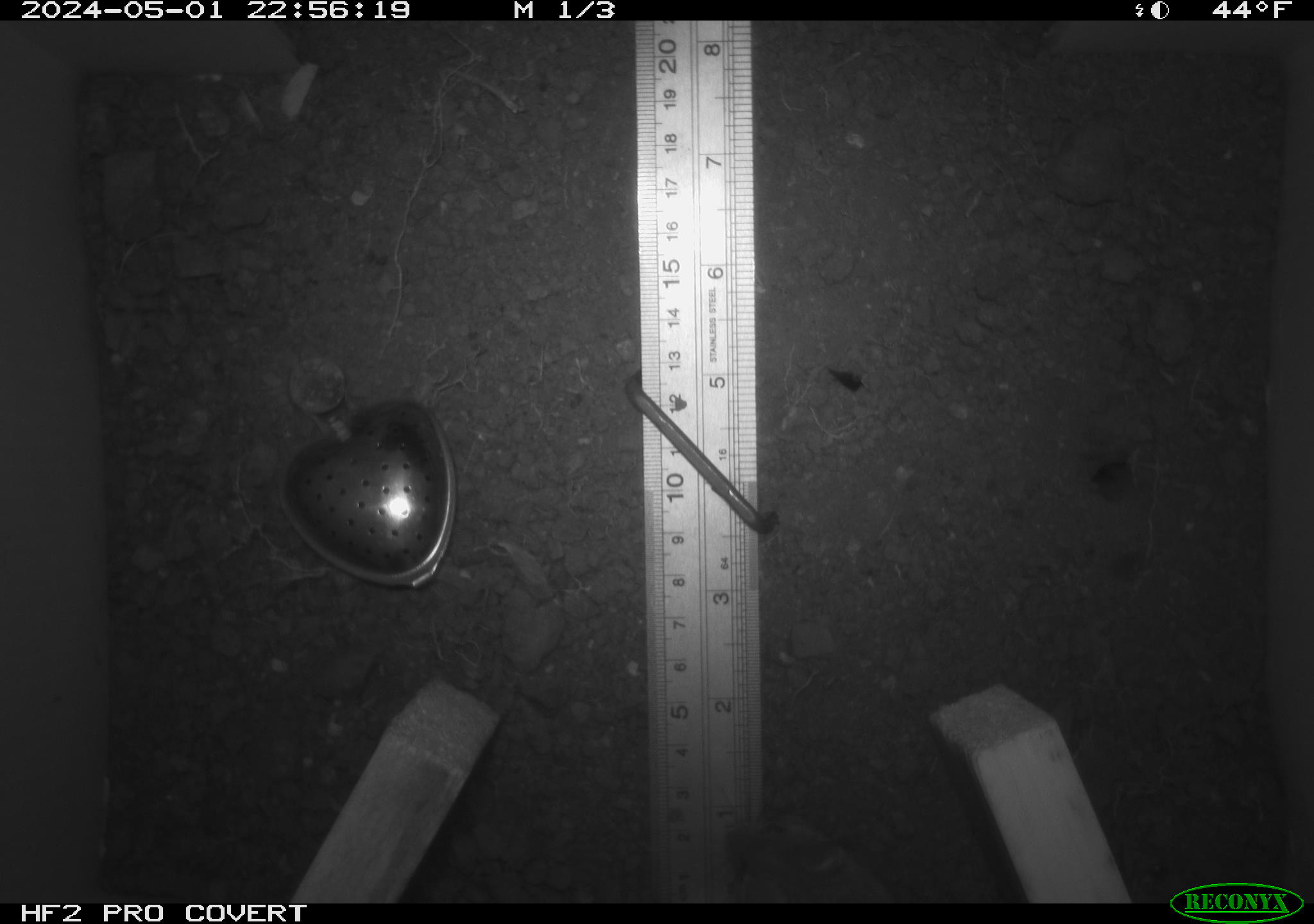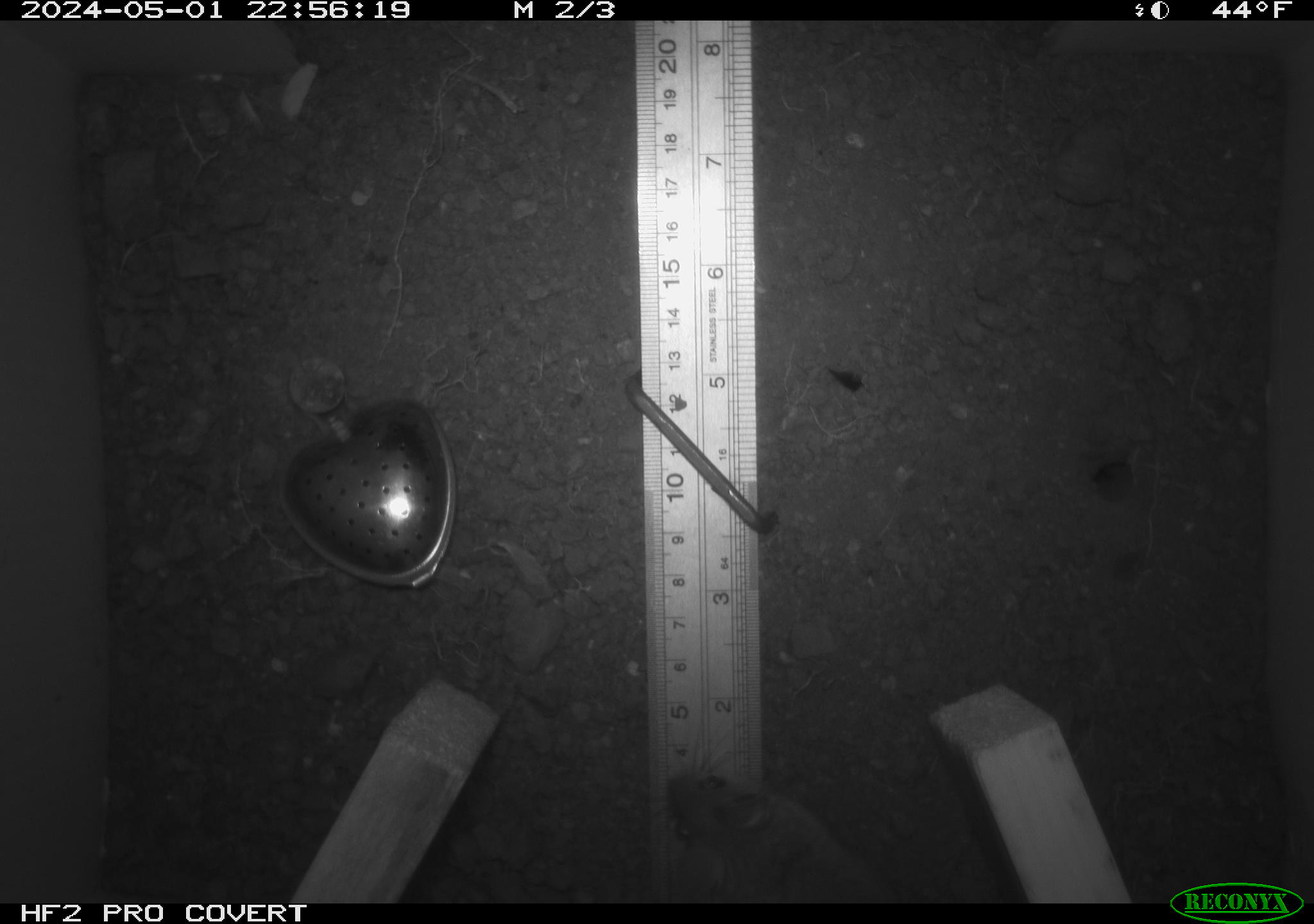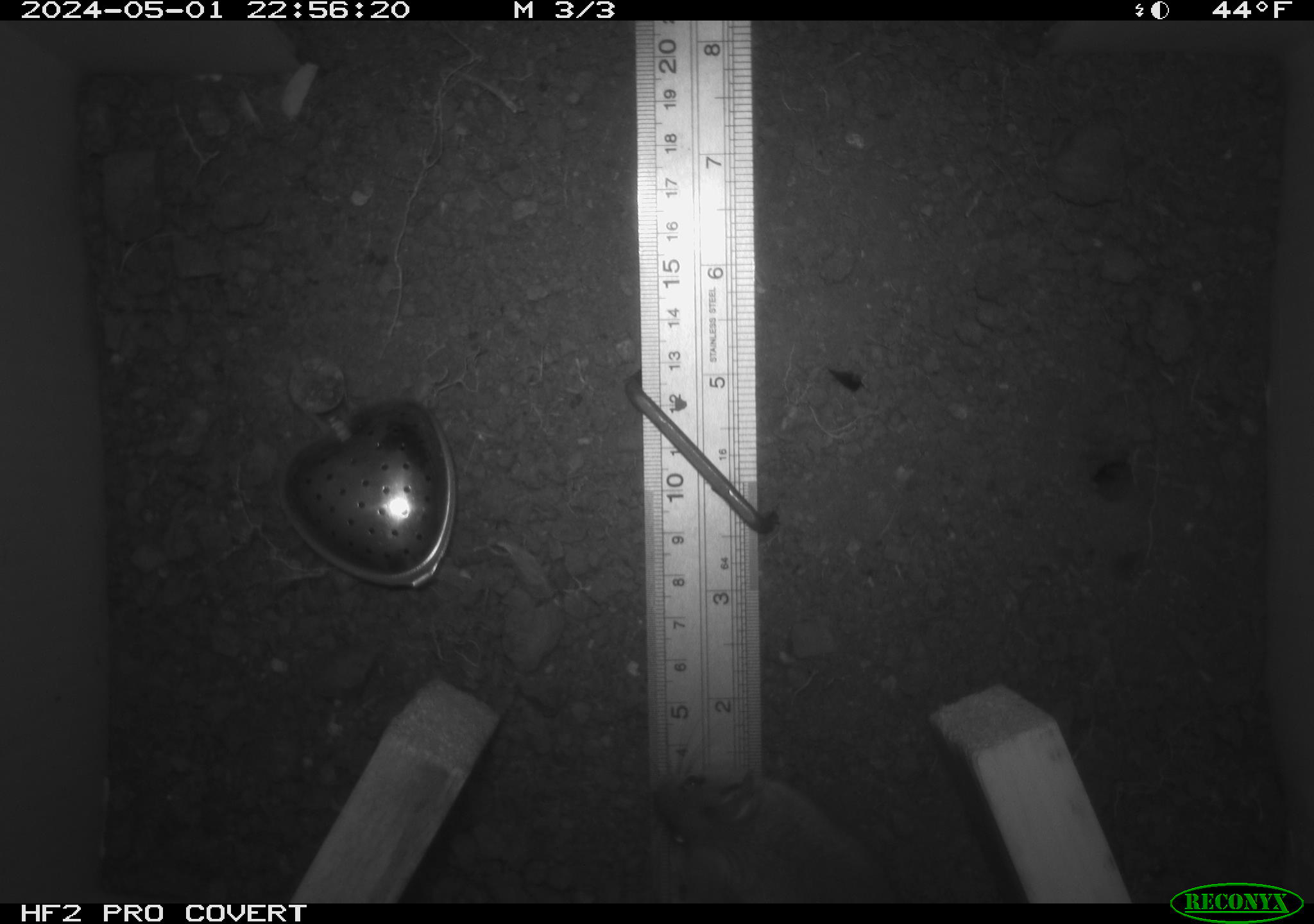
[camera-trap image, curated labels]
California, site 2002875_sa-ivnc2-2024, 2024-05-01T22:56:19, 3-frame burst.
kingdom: Animalia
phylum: Chordata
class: Mammalia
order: Rodentia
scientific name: Rodentia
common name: rodent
Rodent (Rodentia).